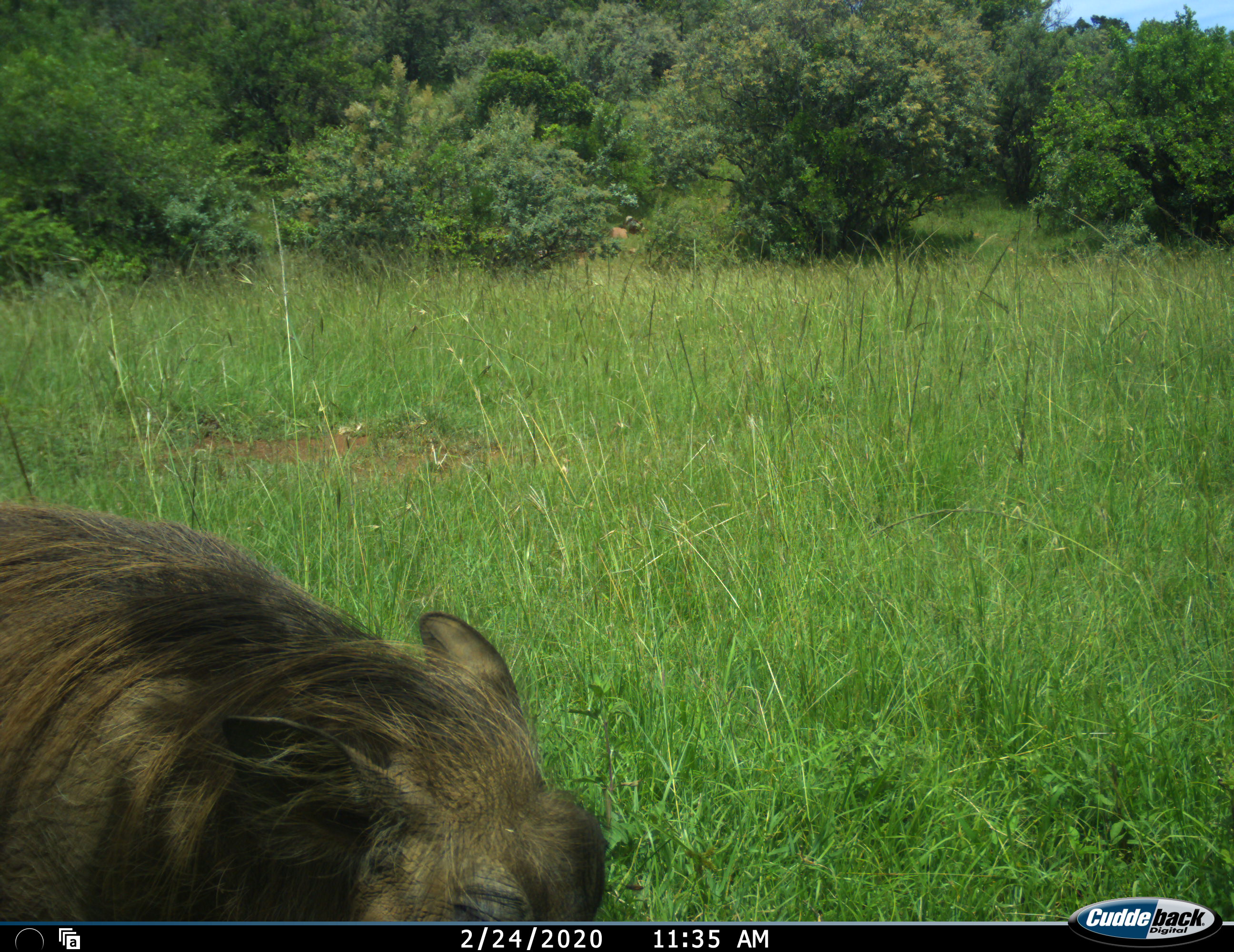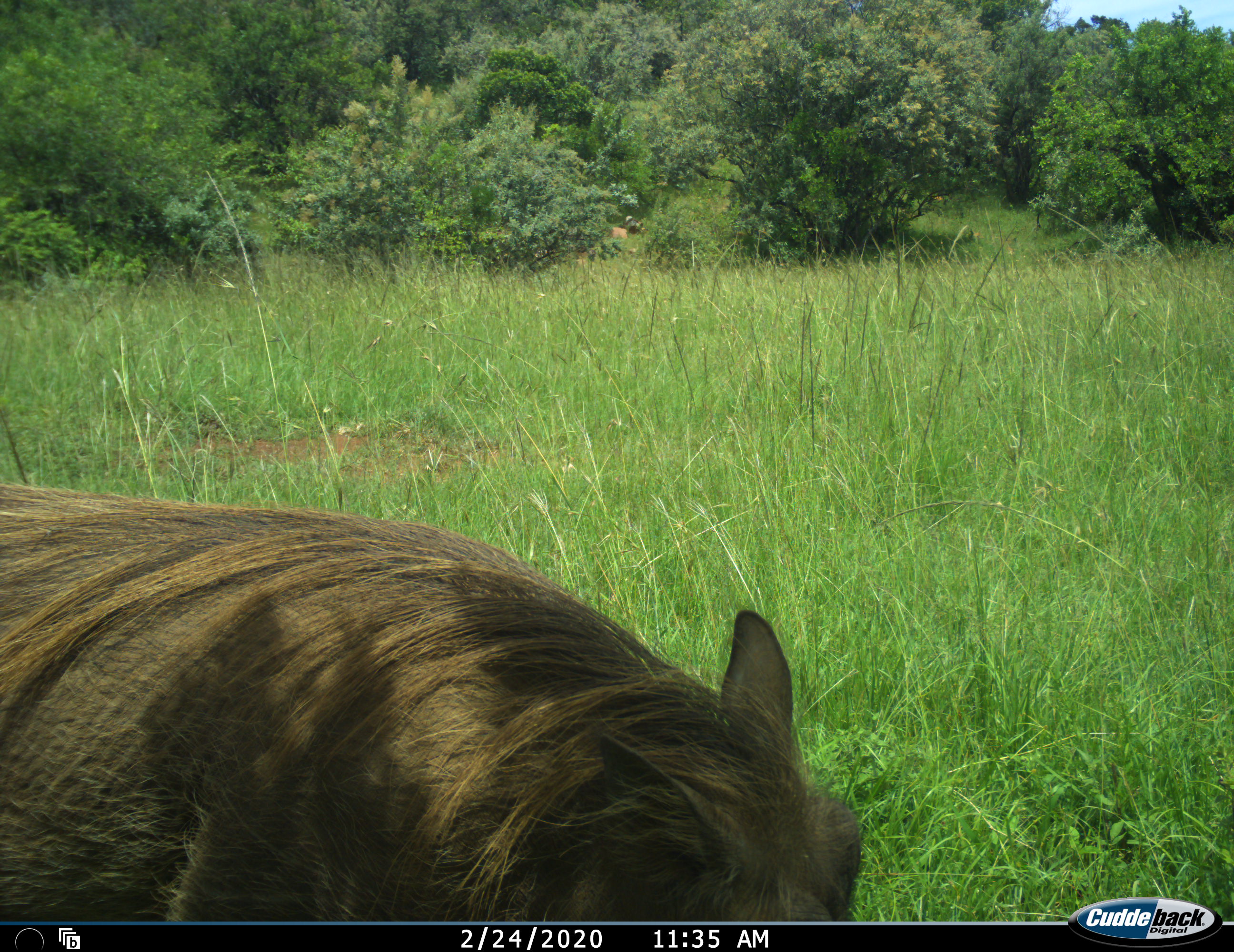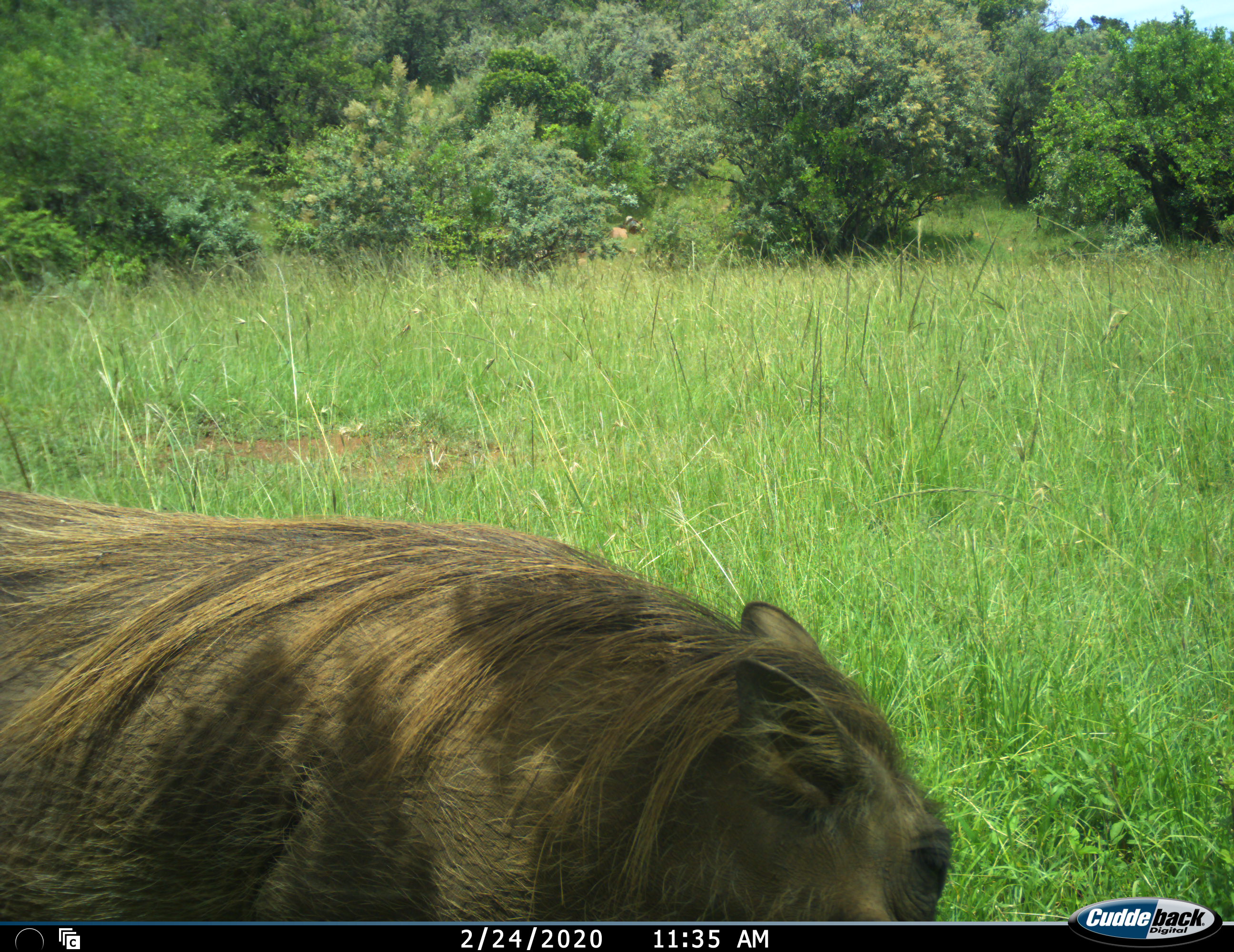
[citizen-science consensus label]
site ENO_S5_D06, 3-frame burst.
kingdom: Animalia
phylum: Chordata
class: Mammalia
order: Artiodactyla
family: Suidae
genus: Phacochoerus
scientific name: Phacochoerus africanus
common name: warthog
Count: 1.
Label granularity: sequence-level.